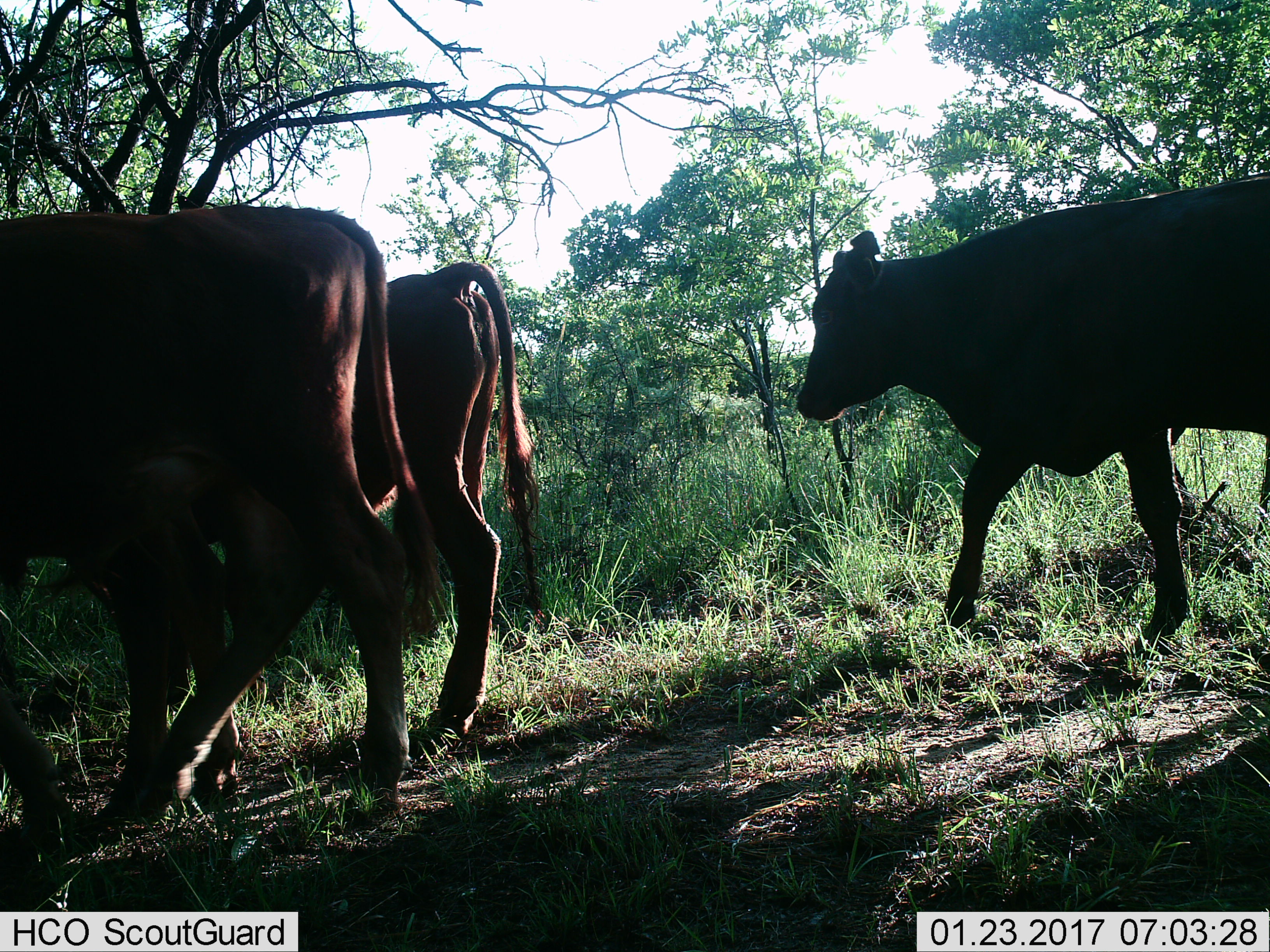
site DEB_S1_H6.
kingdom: Animalia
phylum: Chordata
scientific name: Vertebrata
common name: domestic animal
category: domesticanimal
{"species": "domesticanimal (domestic animal) (Vertebrata)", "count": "3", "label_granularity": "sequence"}